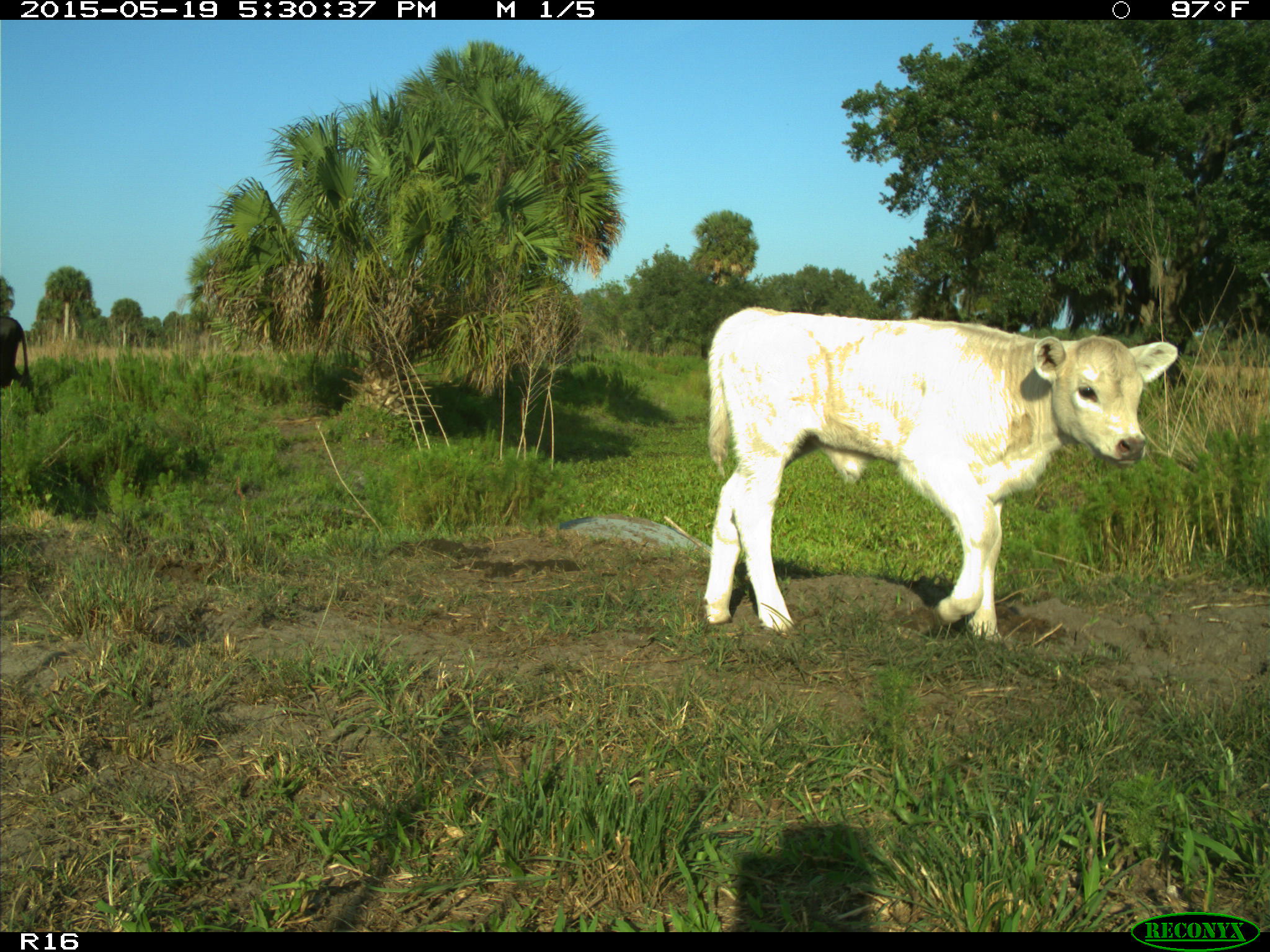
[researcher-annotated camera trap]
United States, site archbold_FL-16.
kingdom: Animalia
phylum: Chordata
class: Mammalia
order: Artiodactyla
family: Bovidae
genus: Bos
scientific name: Bos taurus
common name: domestic cow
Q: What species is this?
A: Bos taurus (domestic cow).